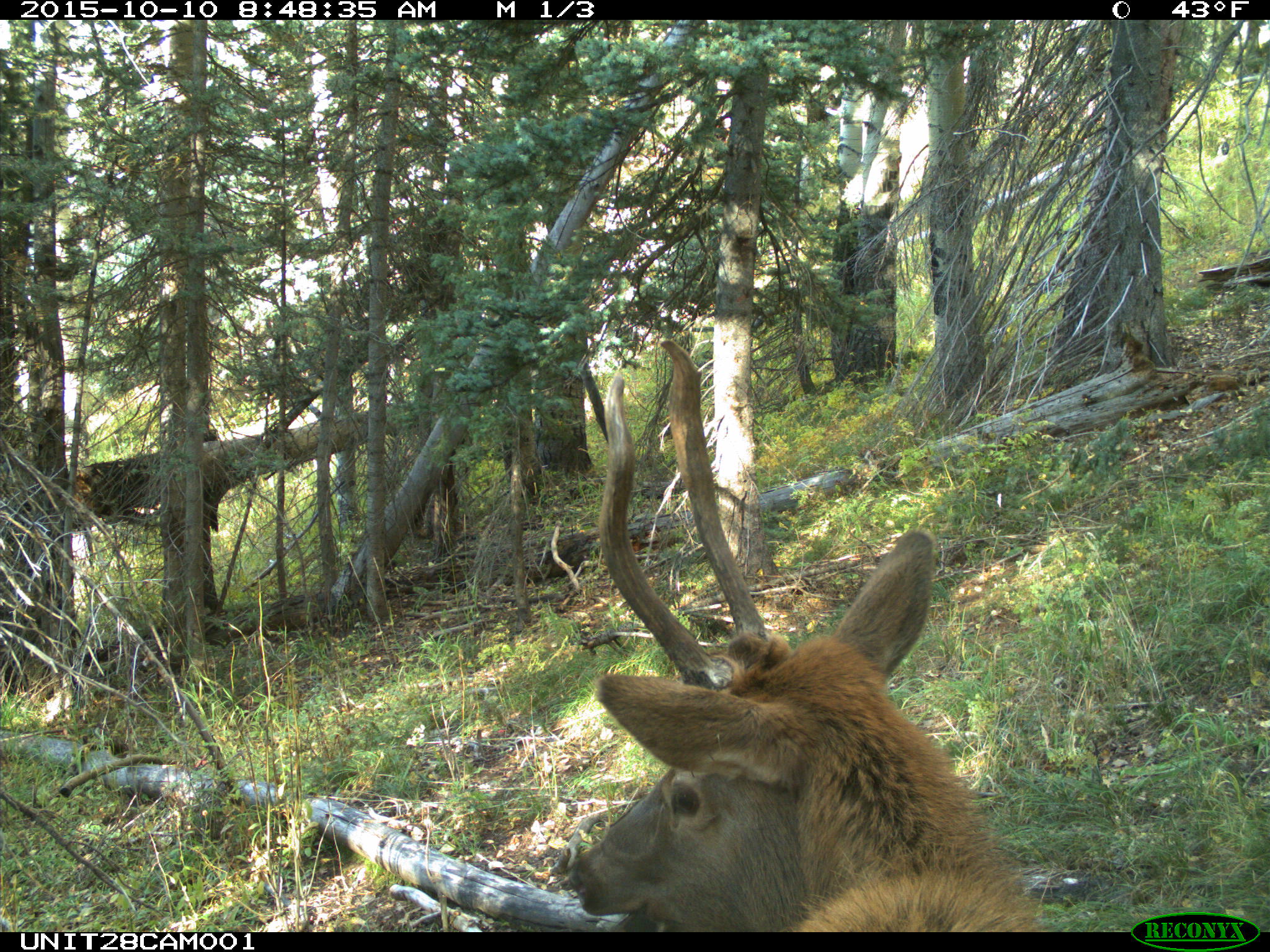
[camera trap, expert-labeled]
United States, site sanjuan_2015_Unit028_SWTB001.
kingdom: Animalia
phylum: Chordata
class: Mammalia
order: Artiodactyla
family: Cervidae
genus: Cervus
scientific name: Cervus elaphus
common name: red deer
Cervus elaphus (red deer).